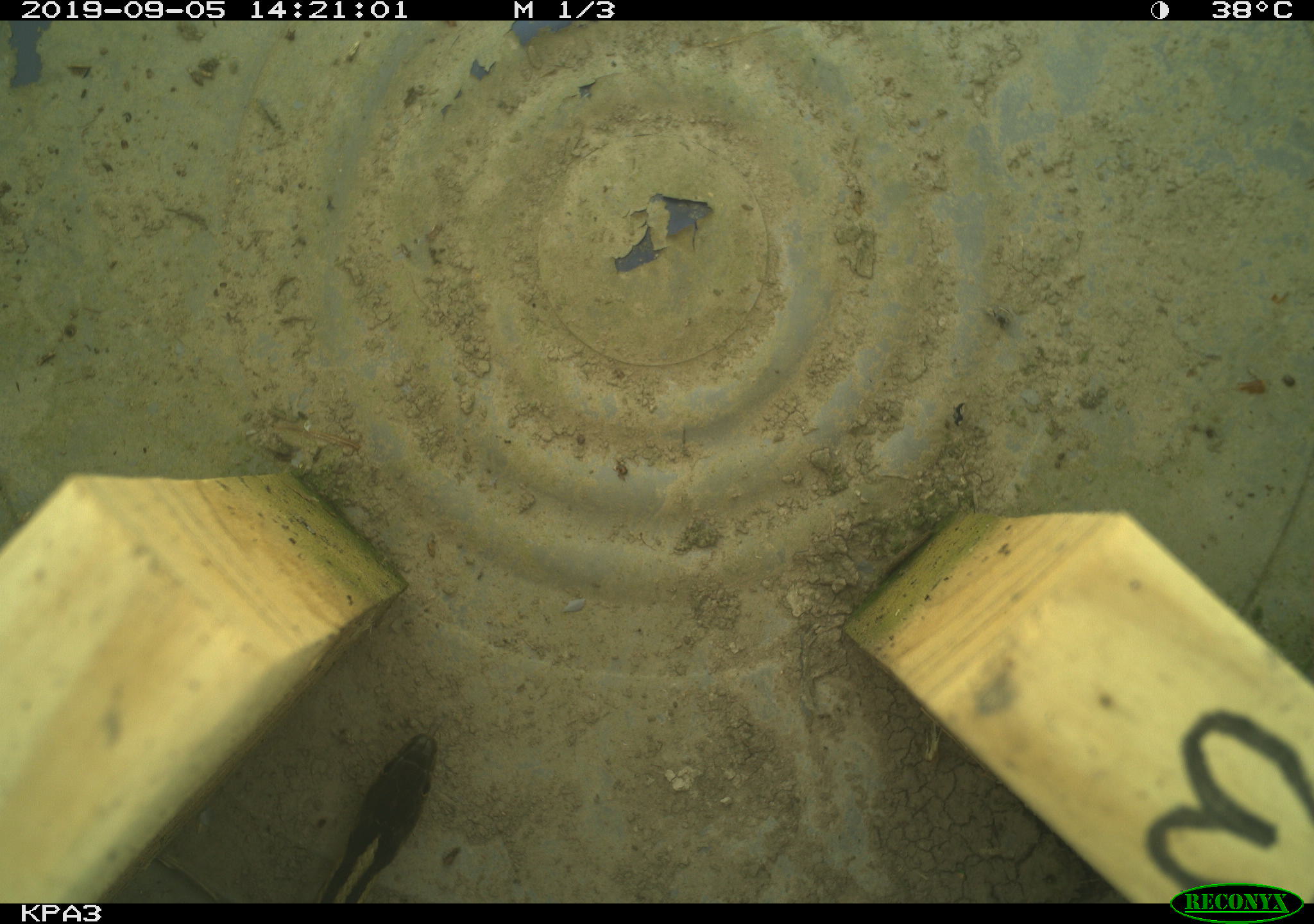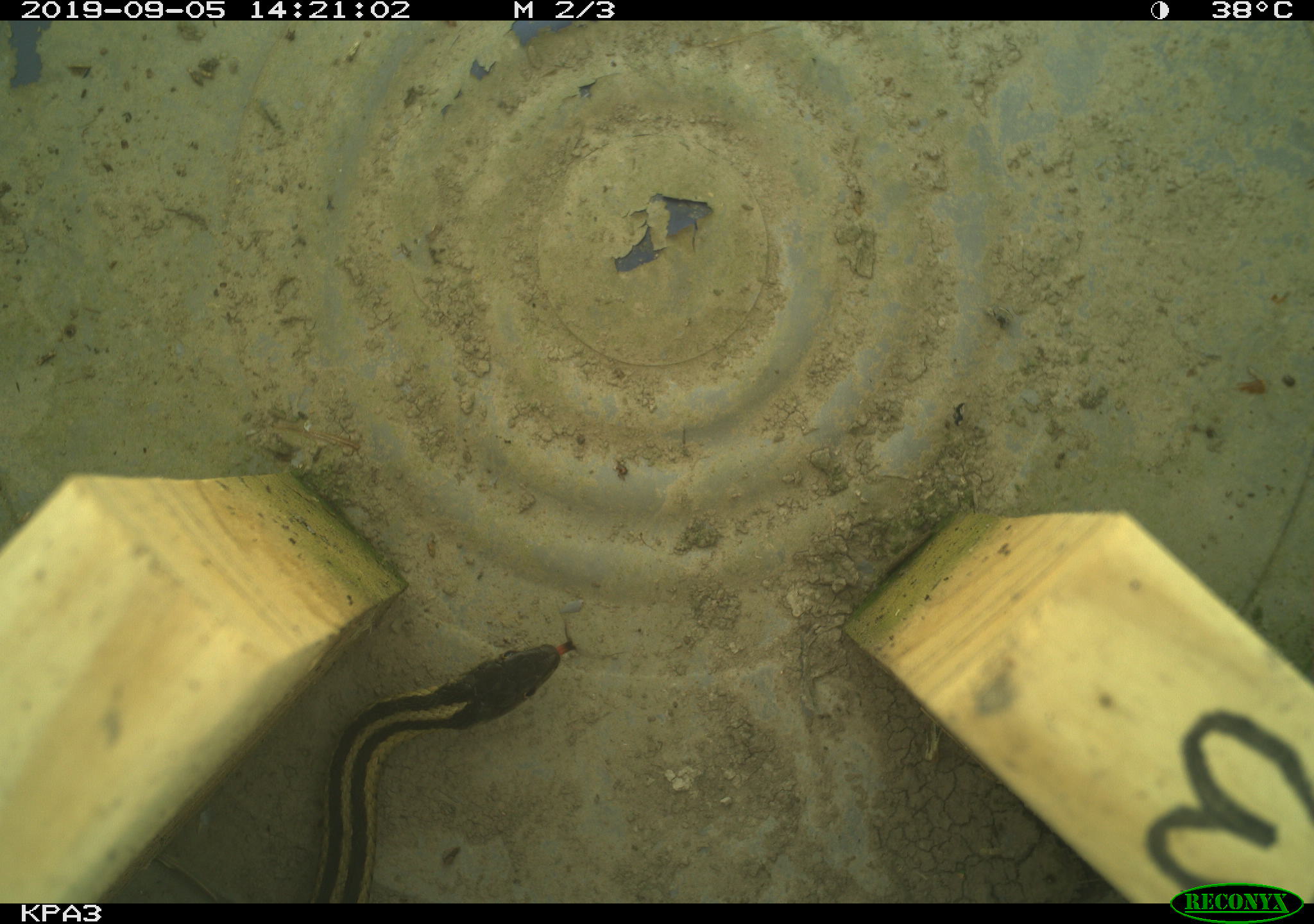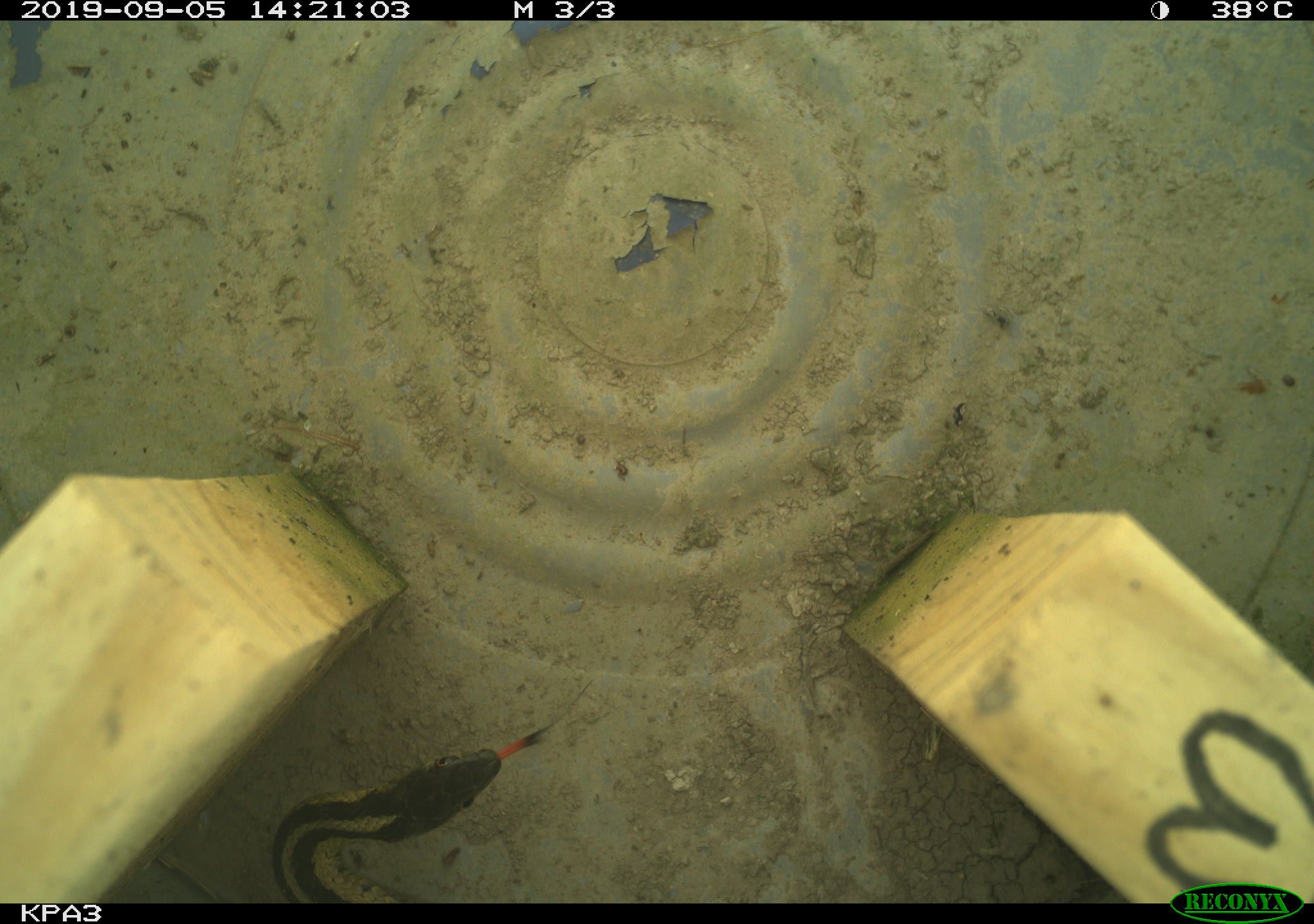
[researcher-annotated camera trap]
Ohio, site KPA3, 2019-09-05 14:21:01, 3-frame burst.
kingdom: Animalia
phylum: Chordata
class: Reptilia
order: Squamata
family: Colubridae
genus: Thamnophis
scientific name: Thamnophis sirtalis sirtalis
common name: eastern gartersnake